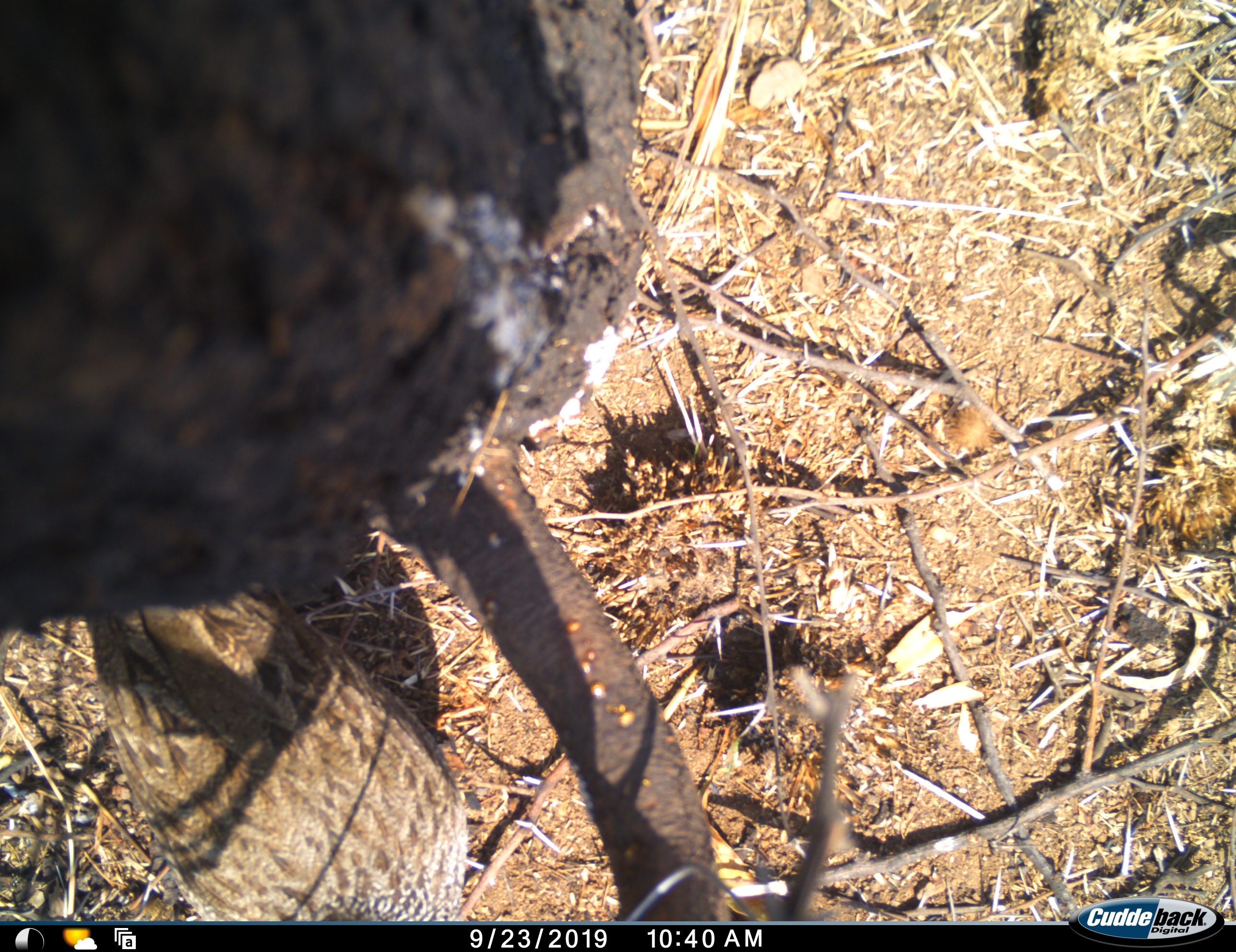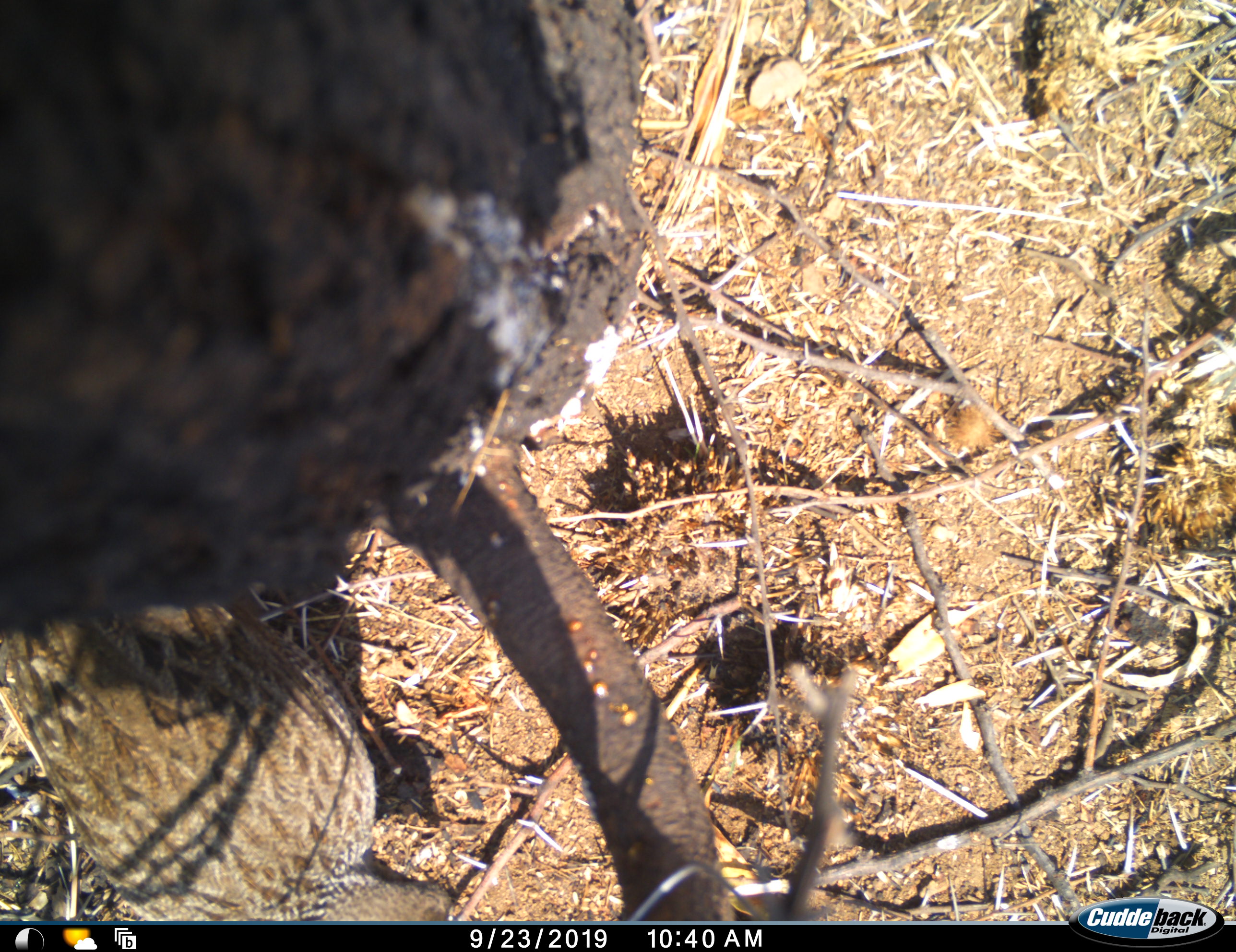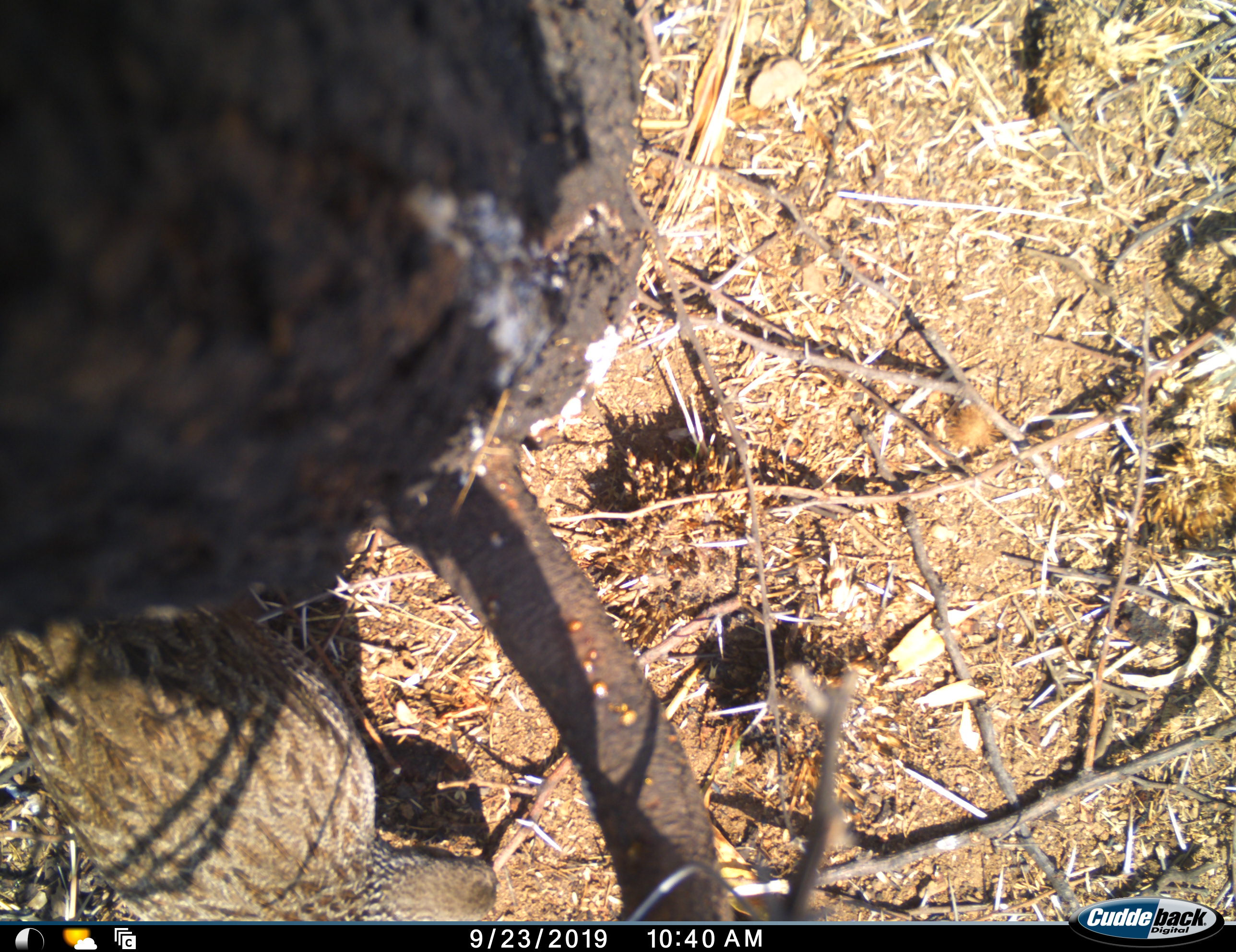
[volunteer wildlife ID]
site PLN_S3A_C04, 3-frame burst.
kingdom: Animalia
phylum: Chordata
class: Aves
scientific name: Aves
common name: bird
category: birdother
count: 1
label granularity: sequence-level